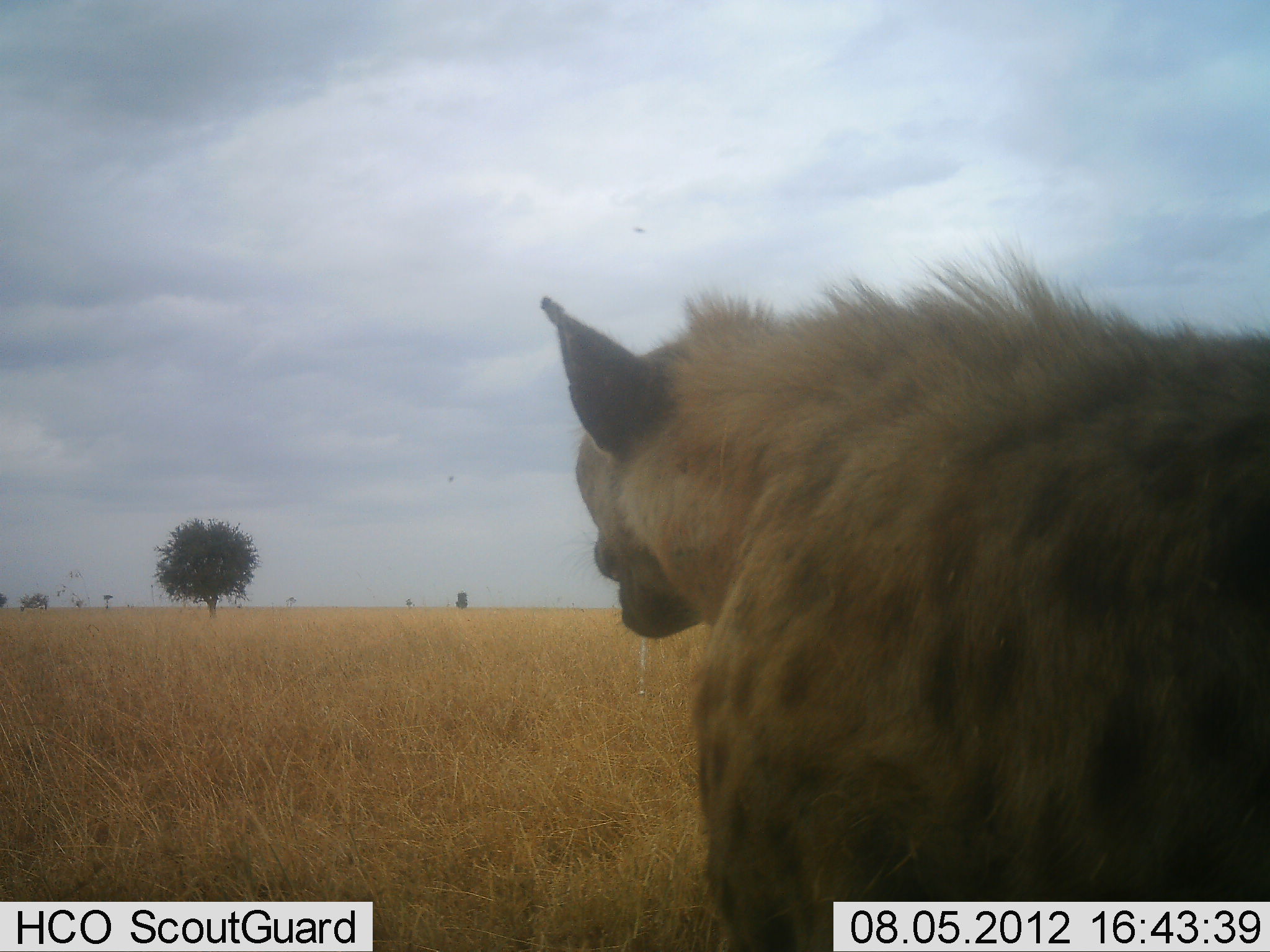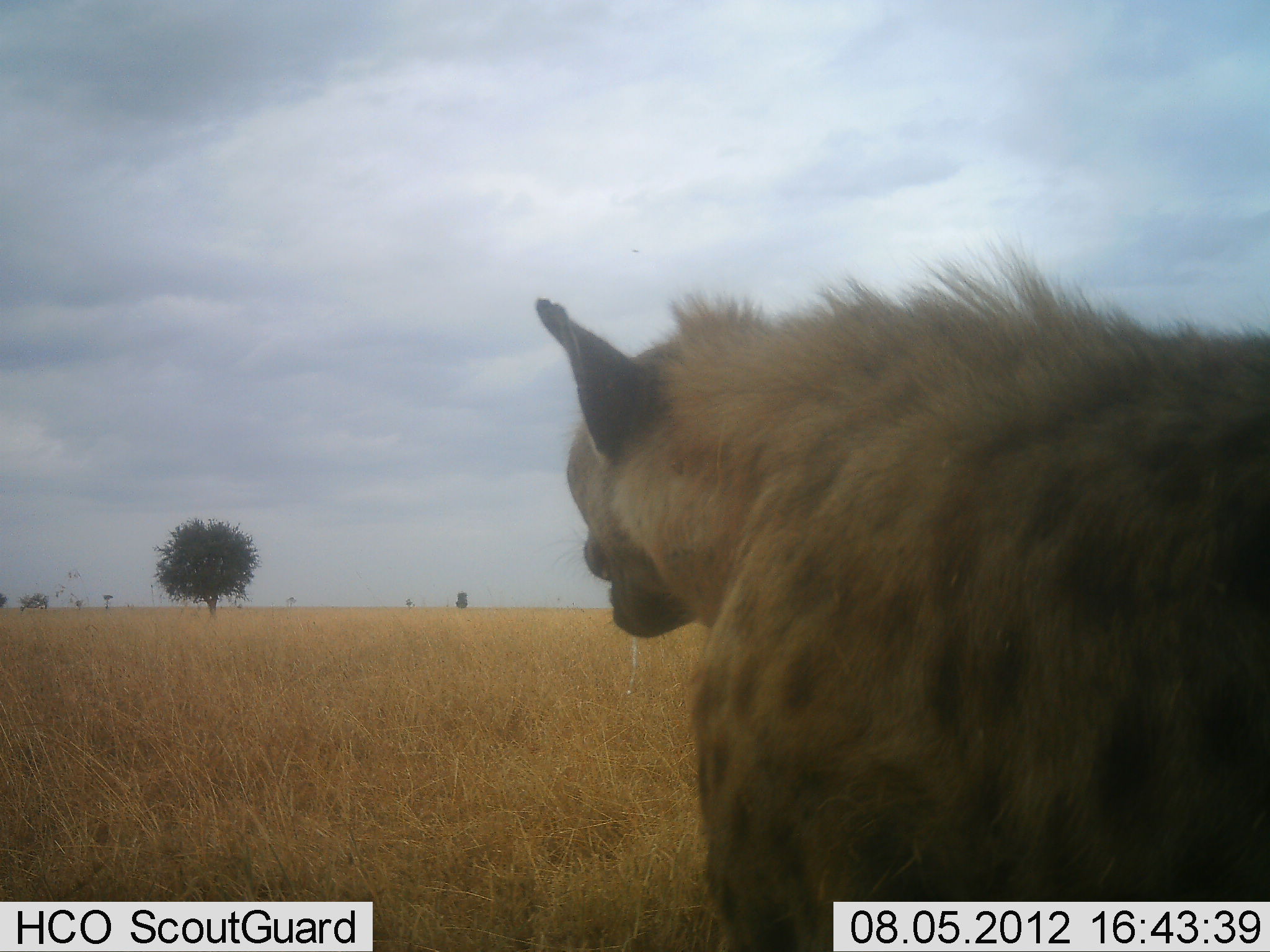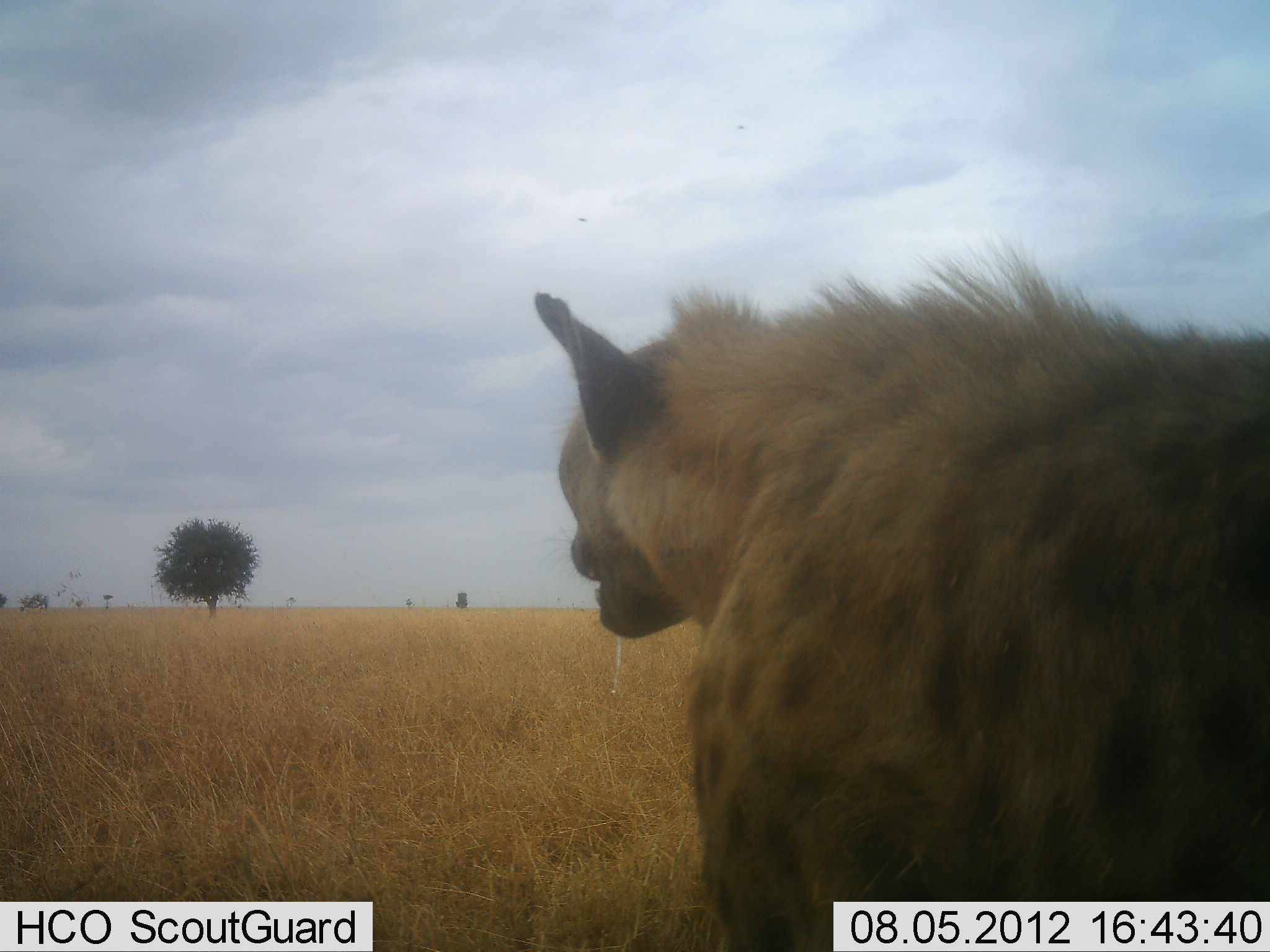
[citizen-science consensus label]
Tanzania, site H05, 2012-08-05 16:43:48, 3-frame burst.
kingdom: Animalia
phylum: Chordata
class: Mammalia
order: Carnivora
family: Hyaenidae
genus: Crocuta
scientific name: Crocuta crocuta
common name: spotted hyena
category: hyenaspotted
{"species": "hyenaspotted (spotted hyena) (Crocuta crocuta)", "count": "1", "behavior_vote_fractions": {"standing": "100%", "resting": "10%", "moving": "10%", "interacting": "0%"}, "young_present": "0%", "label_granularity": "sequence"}